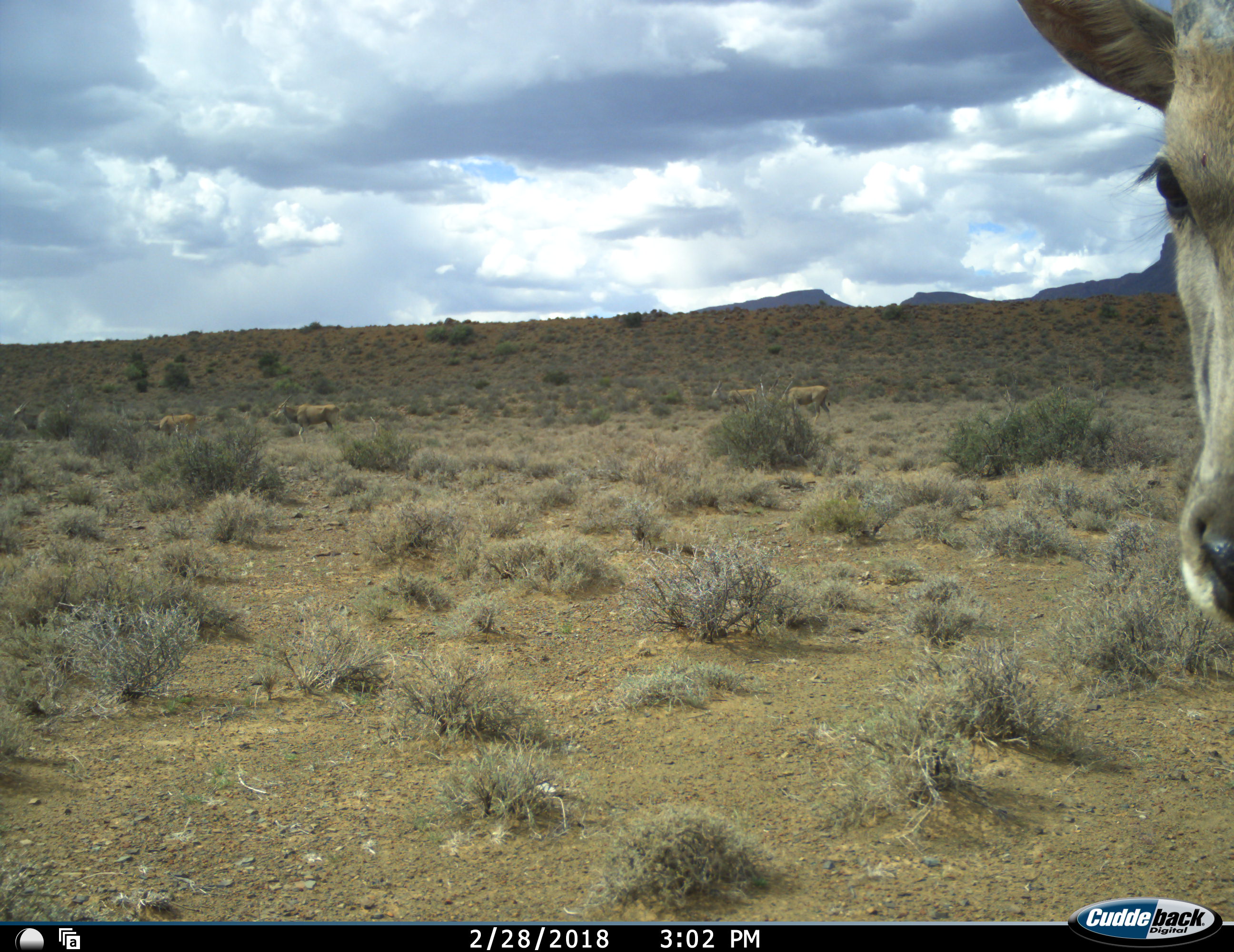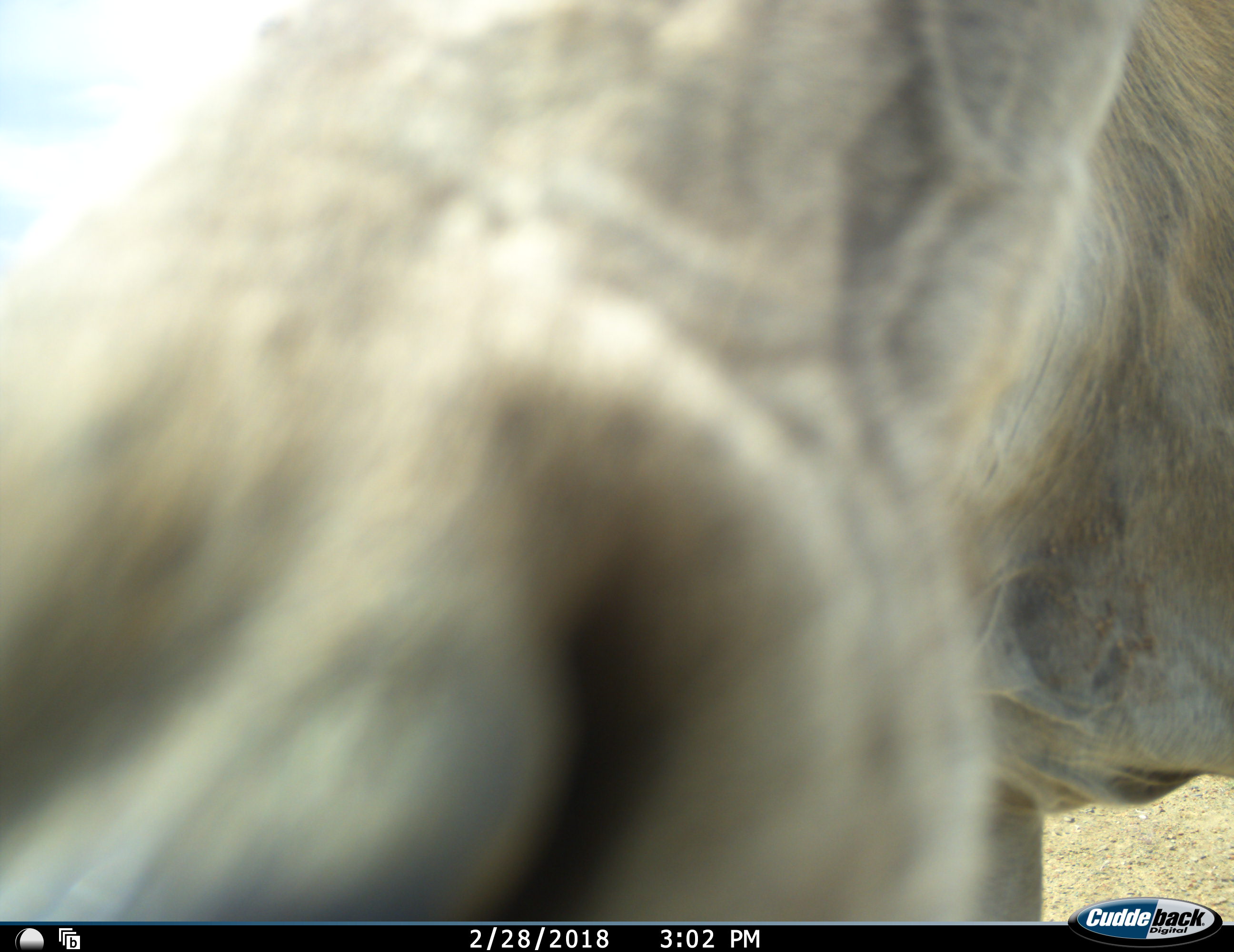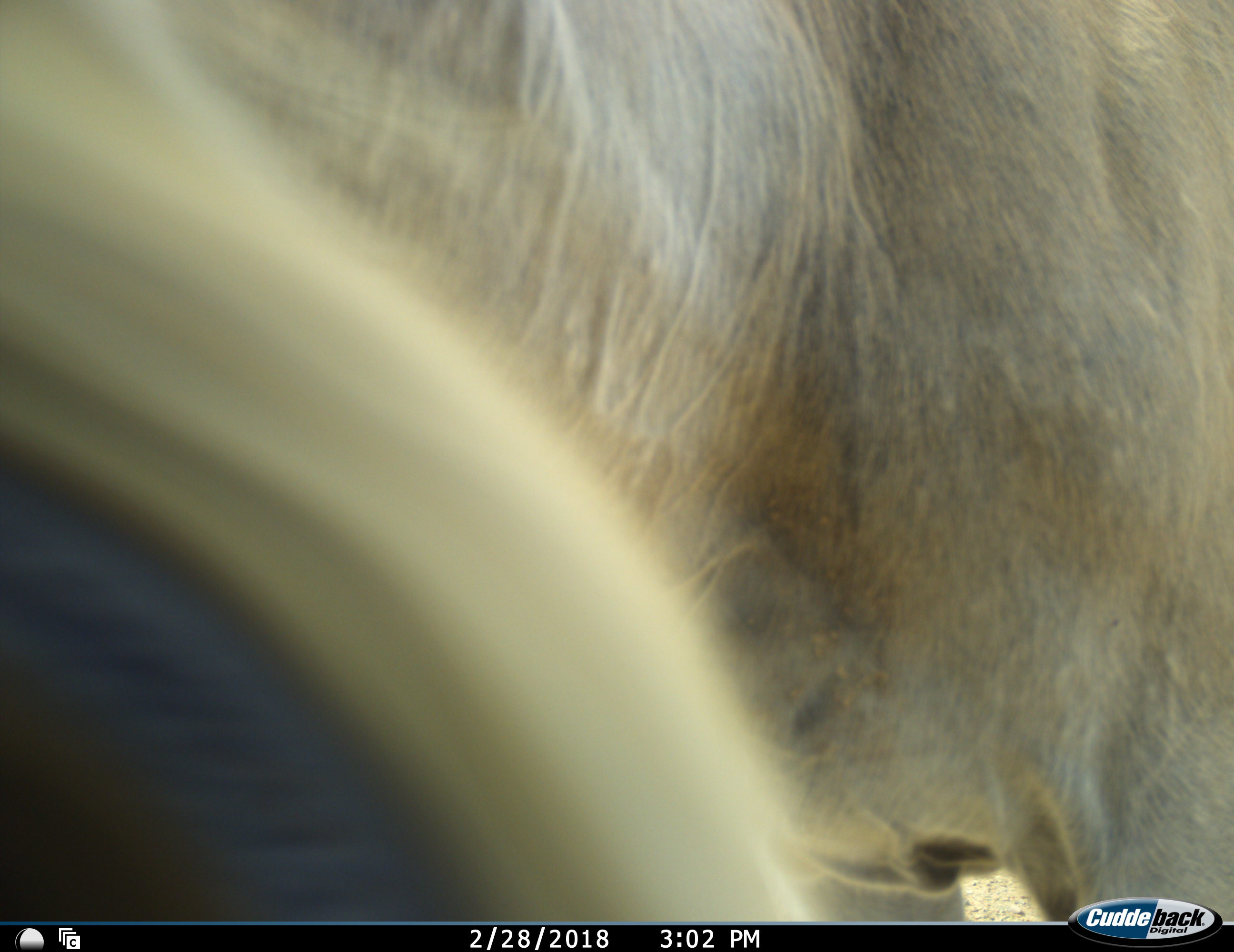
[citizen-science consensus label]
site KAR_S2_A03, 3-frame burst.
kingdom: Animalia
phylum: Chordata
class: Mammalia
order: Artiodactyla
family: Bovidae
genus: Tragelaphus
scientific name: Tragelaphus oryx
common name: eland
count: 5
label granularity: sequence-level